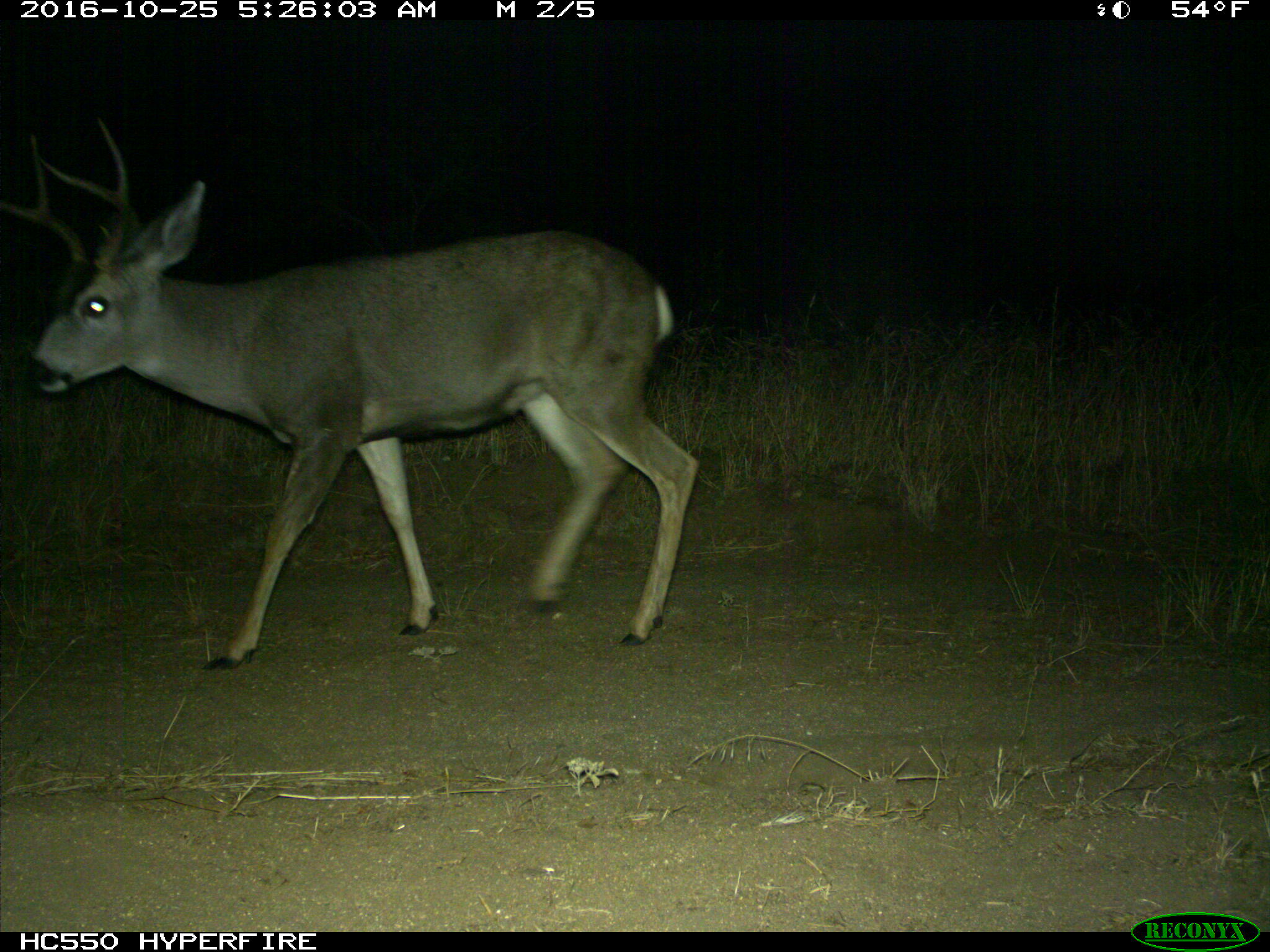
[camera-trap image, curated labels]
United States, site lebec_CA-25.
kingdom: Animalia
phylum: Chordata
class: Mammalia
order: Artiodactyla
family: Cervidae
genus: Odocoileus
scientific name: Odocoileus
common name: deer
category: unidentified deer